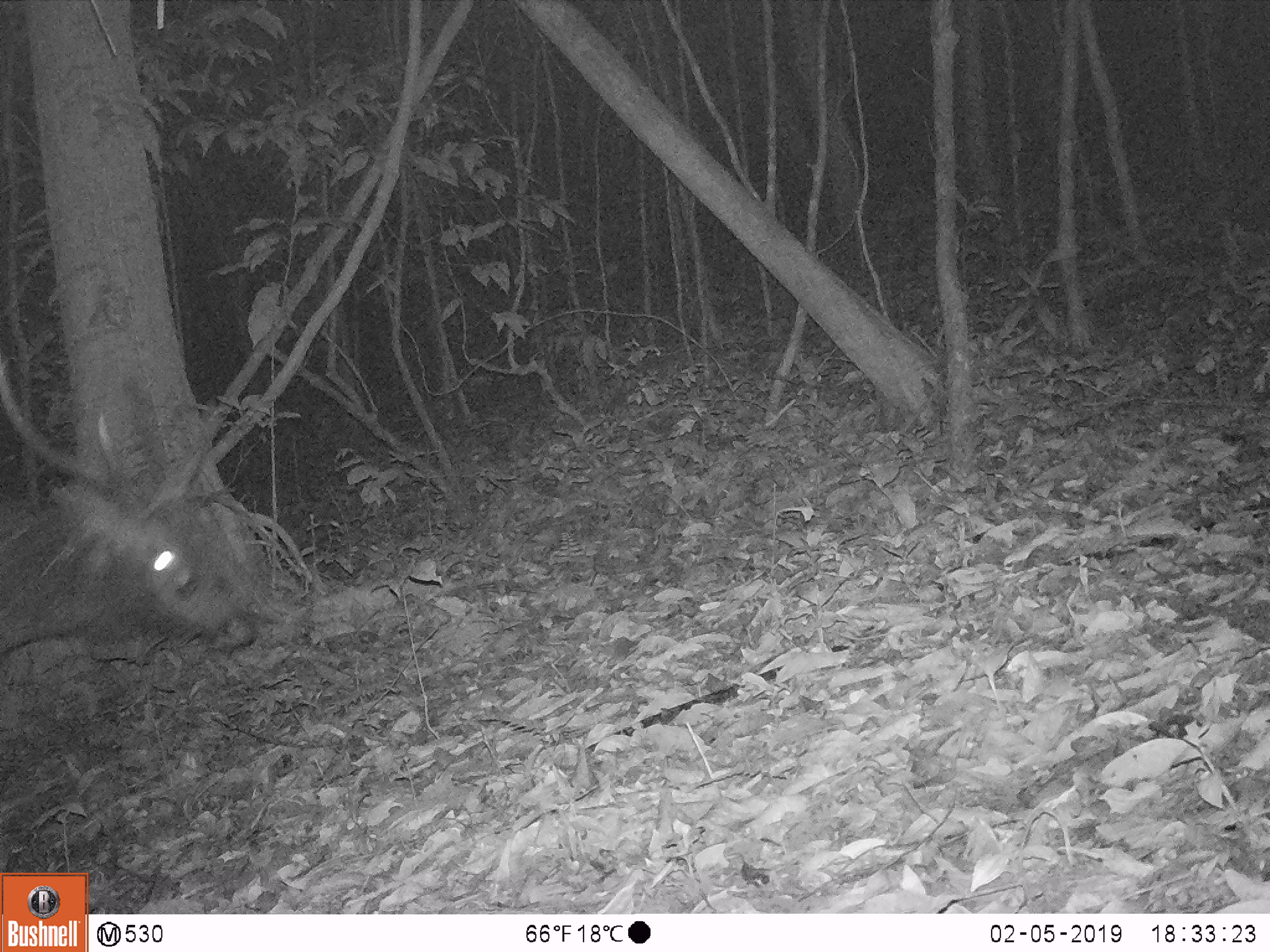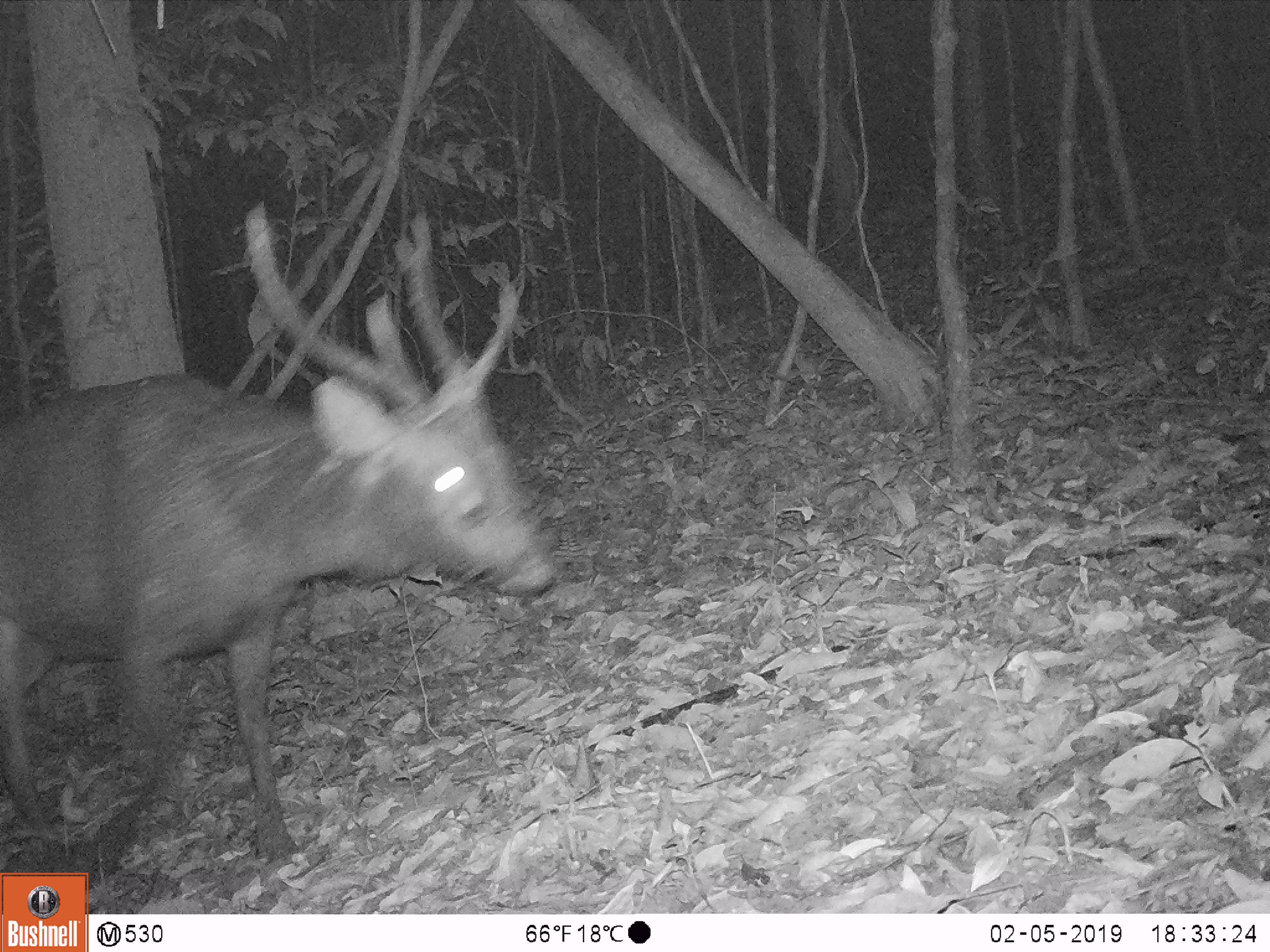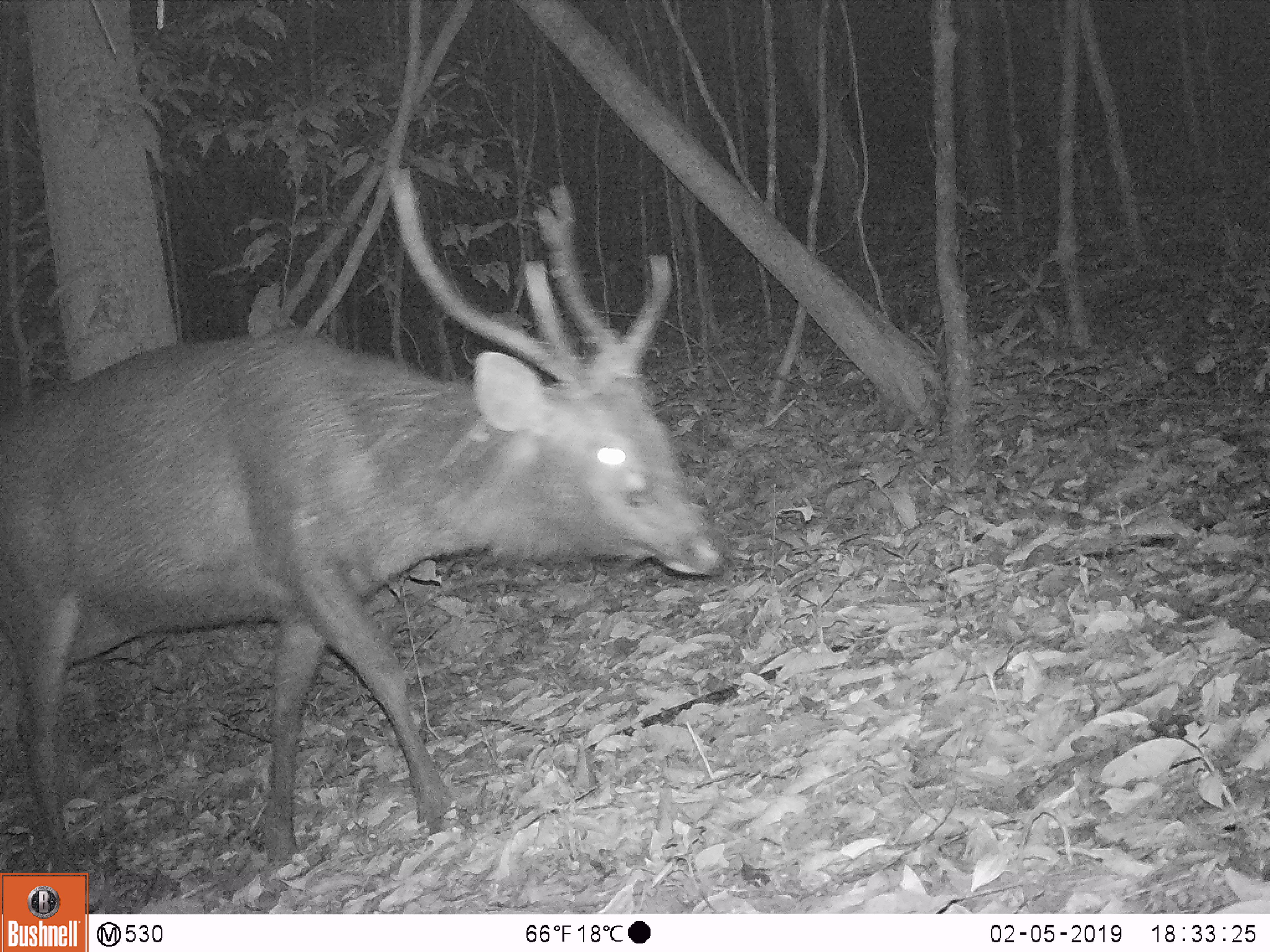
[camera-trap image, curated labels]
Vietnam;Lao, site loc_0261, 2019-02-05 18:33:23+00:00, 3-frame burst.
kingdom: Animalia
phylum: Chordata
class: Mammalia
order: Artiodactyla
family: Cervidae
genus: Rusa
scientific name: Rusa unicolor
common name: sambar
Sambar (Rusa unicolor). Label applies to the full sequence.